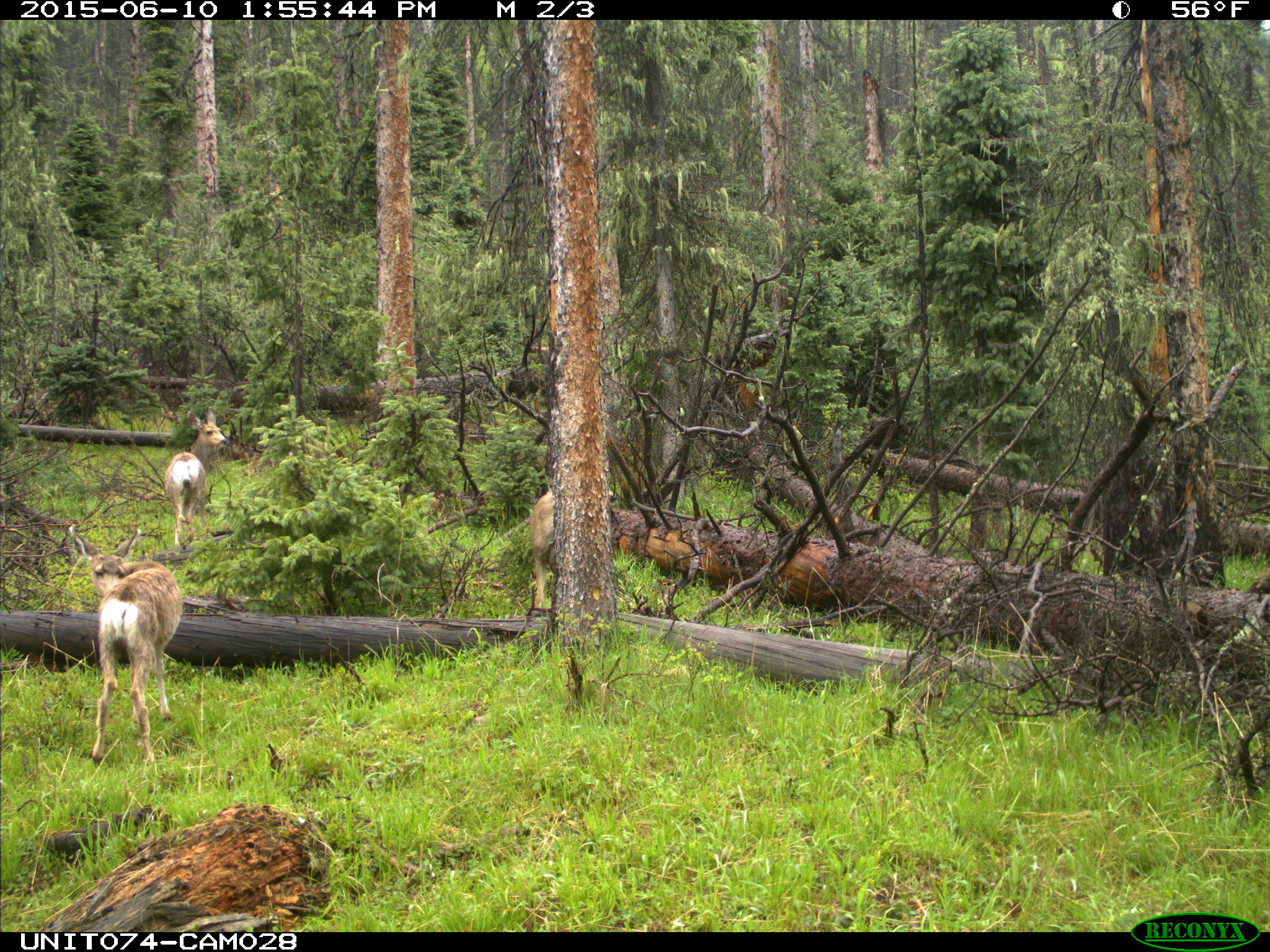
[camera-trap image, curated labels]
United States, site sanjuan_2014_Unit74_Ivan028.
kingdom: Animalia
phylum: Chordata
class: Mammalia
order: Artiodactyla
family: Cervidae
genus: Odocoileus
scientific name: Odocoileus hemionus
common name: mule deer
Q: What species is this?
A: Odocoileus hemionus (mule deer).